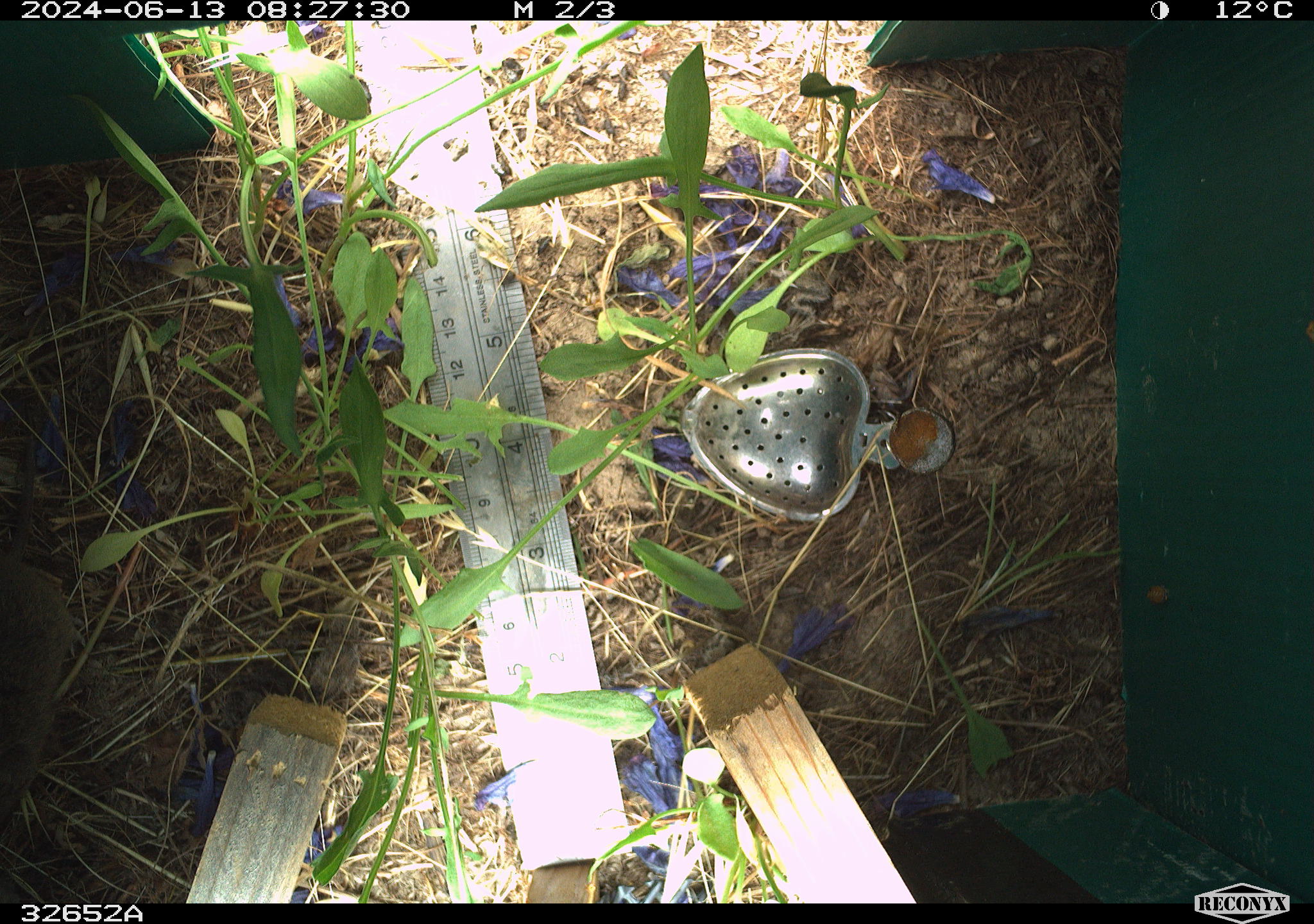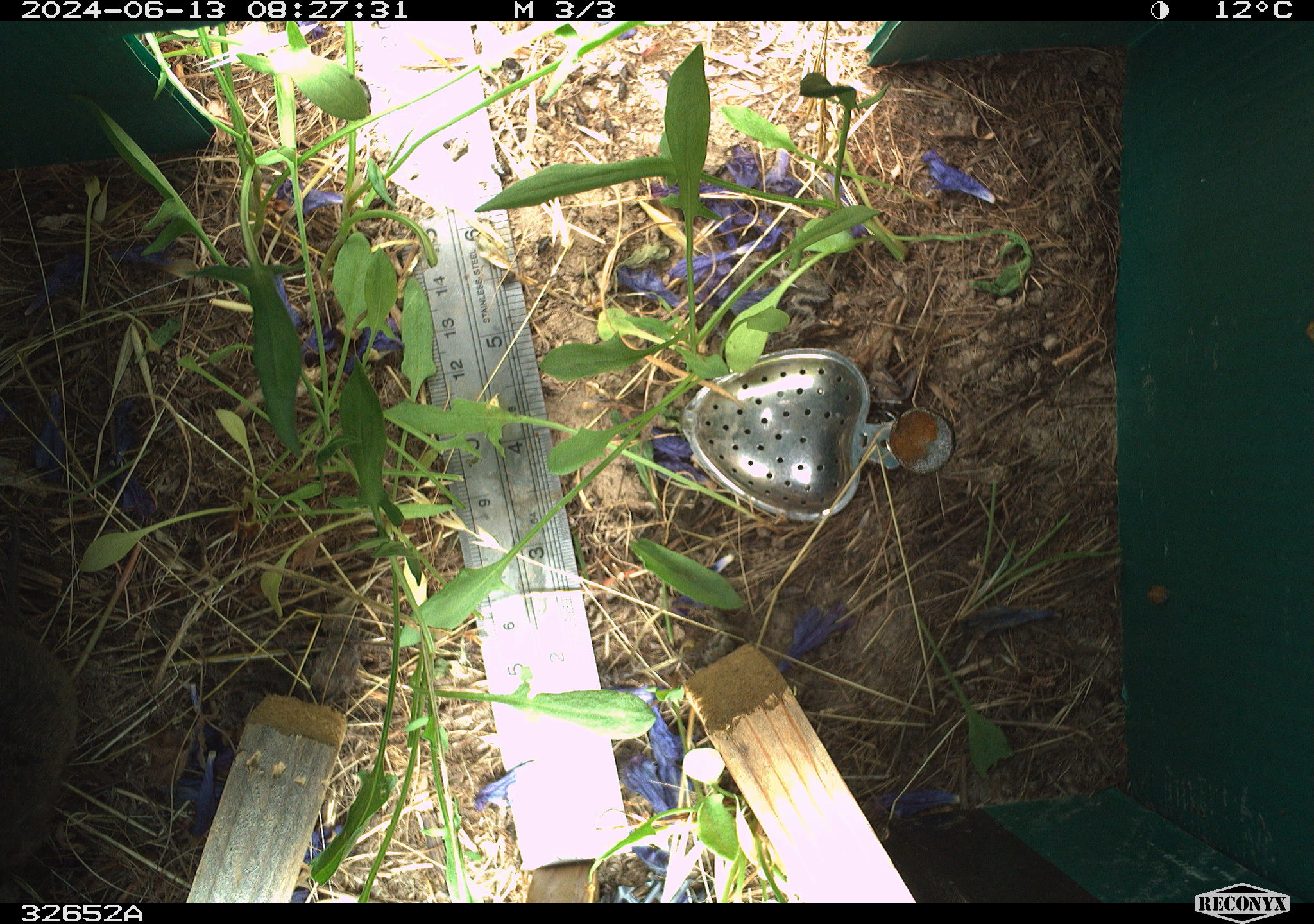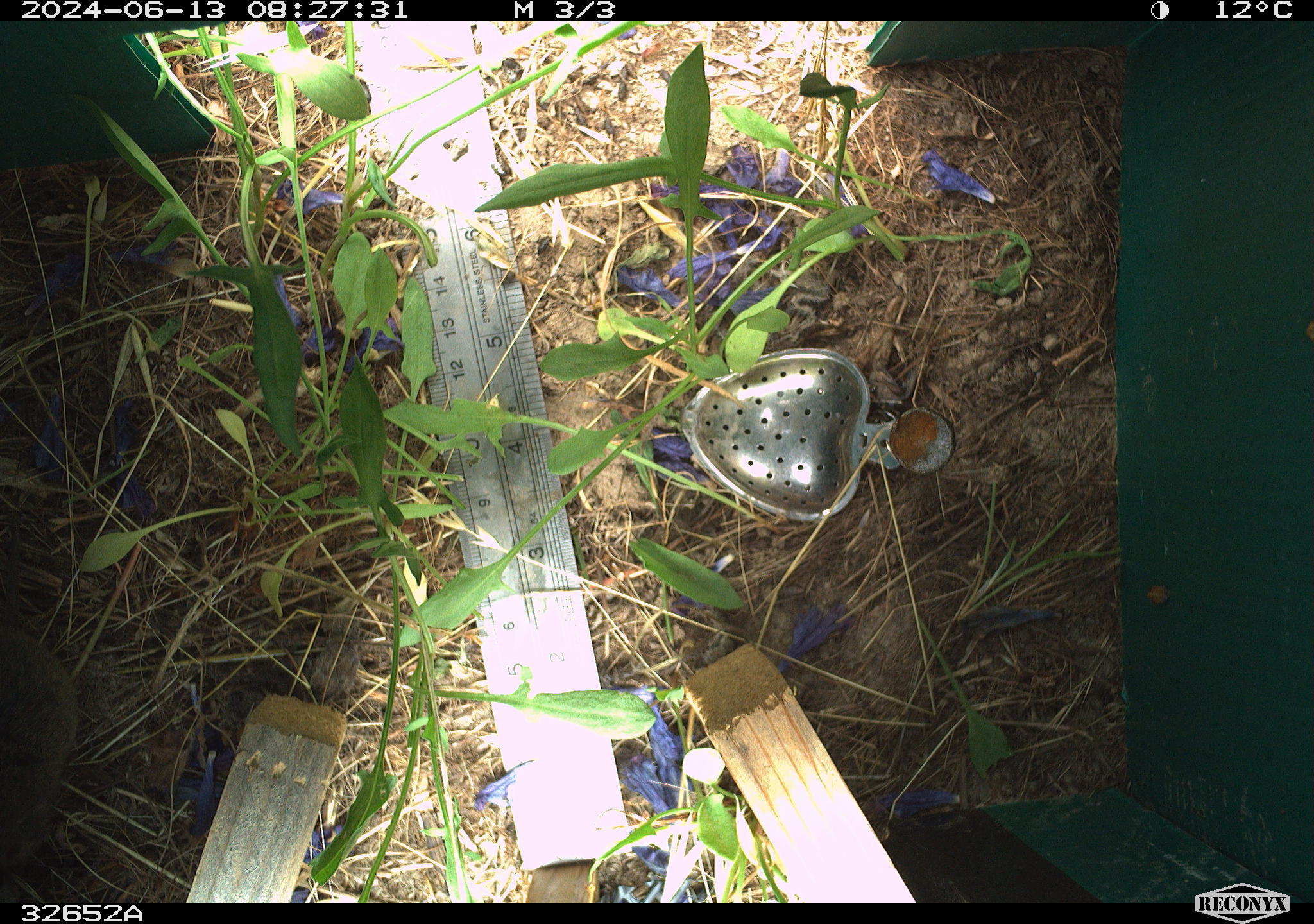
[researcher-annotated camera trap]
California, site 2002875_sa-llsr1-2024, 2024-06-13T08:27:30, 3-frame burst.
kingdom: Animalia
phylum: Chordata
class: Mammalia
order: Rodentia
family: Cricetidae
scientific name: Arvicolinae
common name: voles, lemmings, and muskrats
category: arvicolinae subfamily